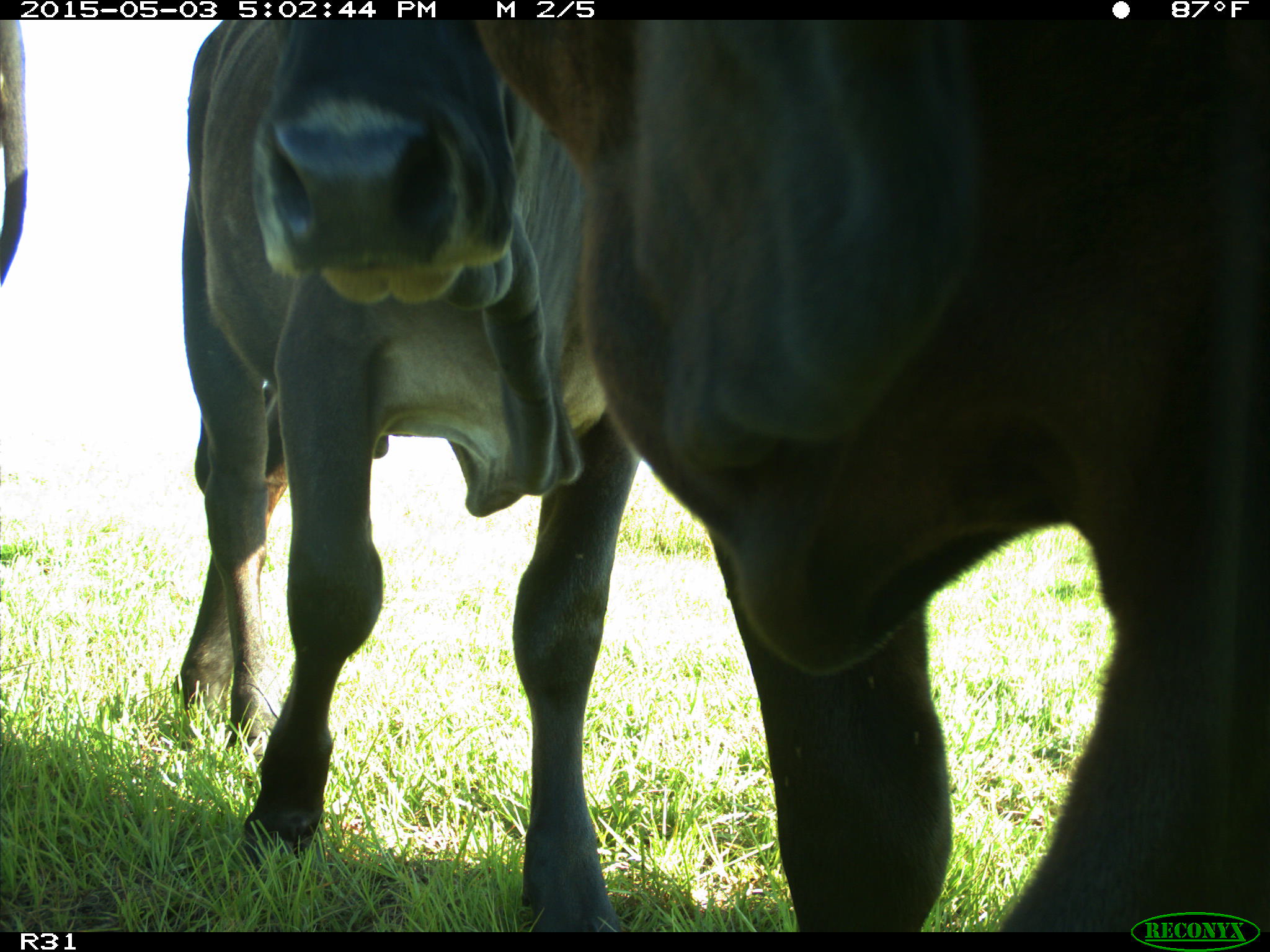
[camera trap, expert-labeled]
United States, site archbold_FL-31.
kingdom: Animalia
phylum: Chordata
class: Mammalia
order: Artiodactyla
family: Bovidae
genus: Bos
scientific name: Bos taurus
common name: domestic cow